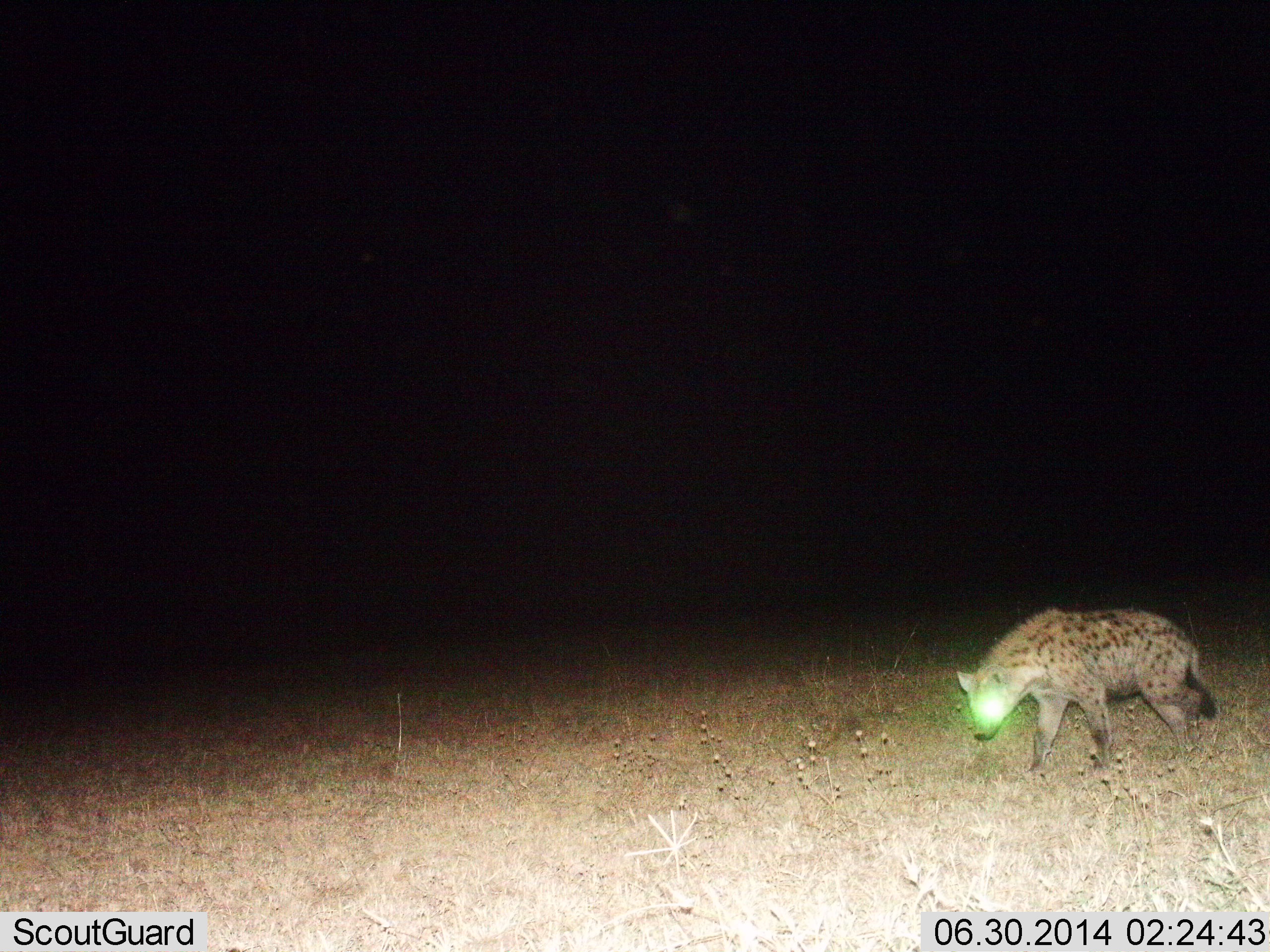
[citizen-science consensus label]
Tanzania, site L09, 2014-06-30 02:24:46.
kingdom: Animalia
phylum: Chordata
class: Mammalia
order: Carnivora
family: Hyaenidae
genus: Crocuta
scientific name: Crocuta crocuta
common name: spotted hyena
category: hyenaspotted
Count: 1.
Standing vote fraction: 31%.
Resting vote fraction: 0%.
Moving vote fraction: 72%.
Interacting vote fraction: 0%.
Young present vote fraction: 0%.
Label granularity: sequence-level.